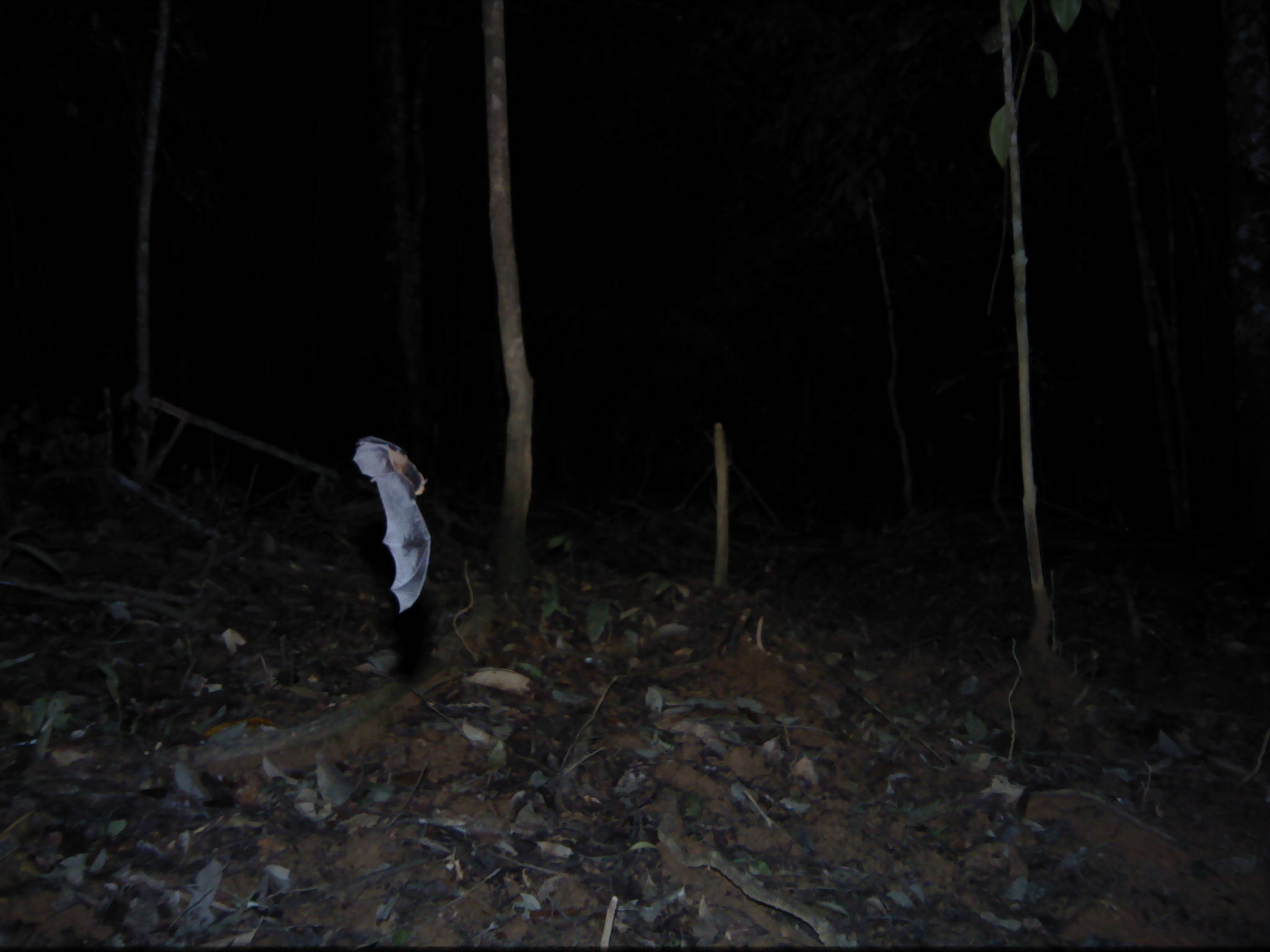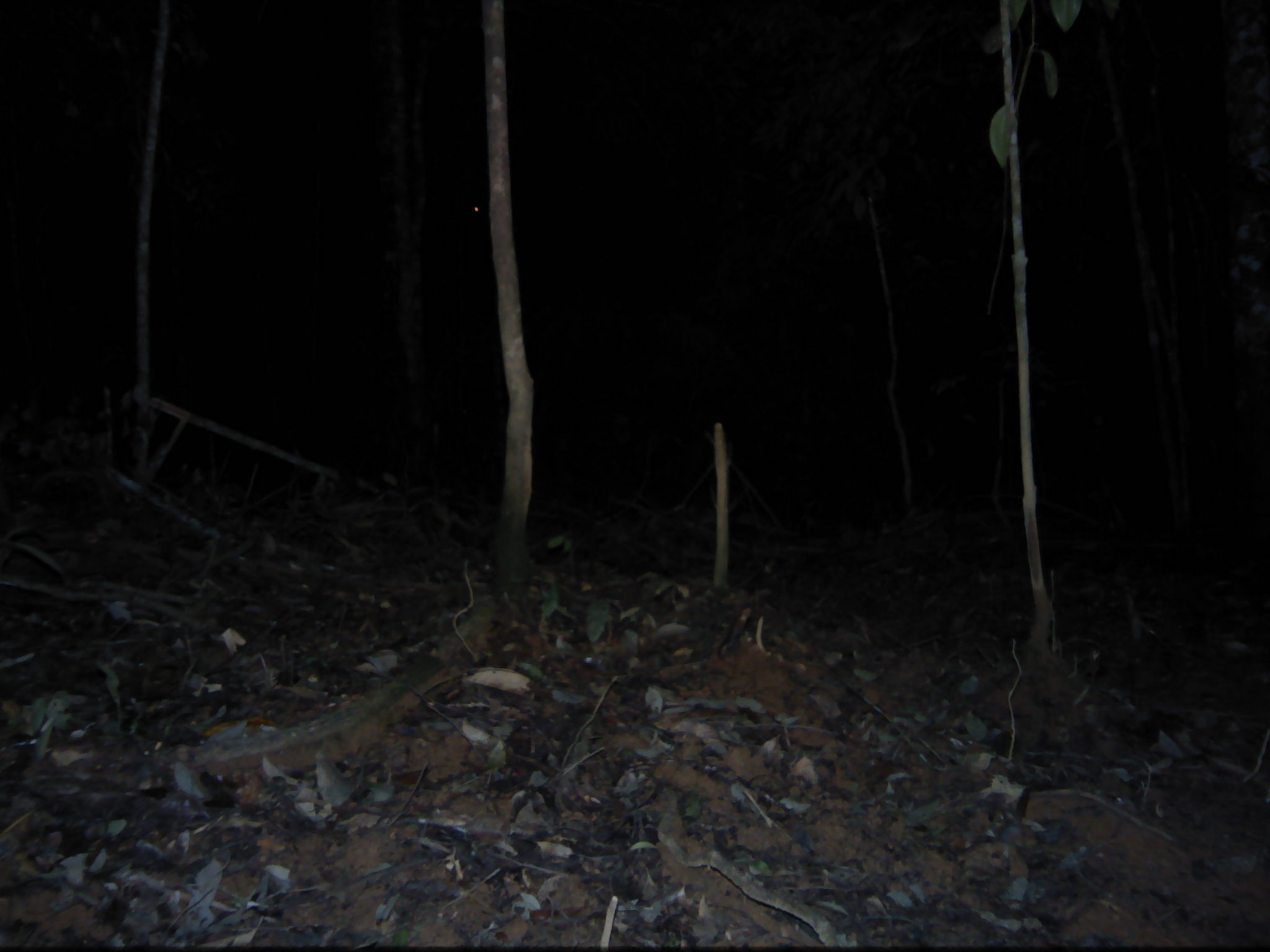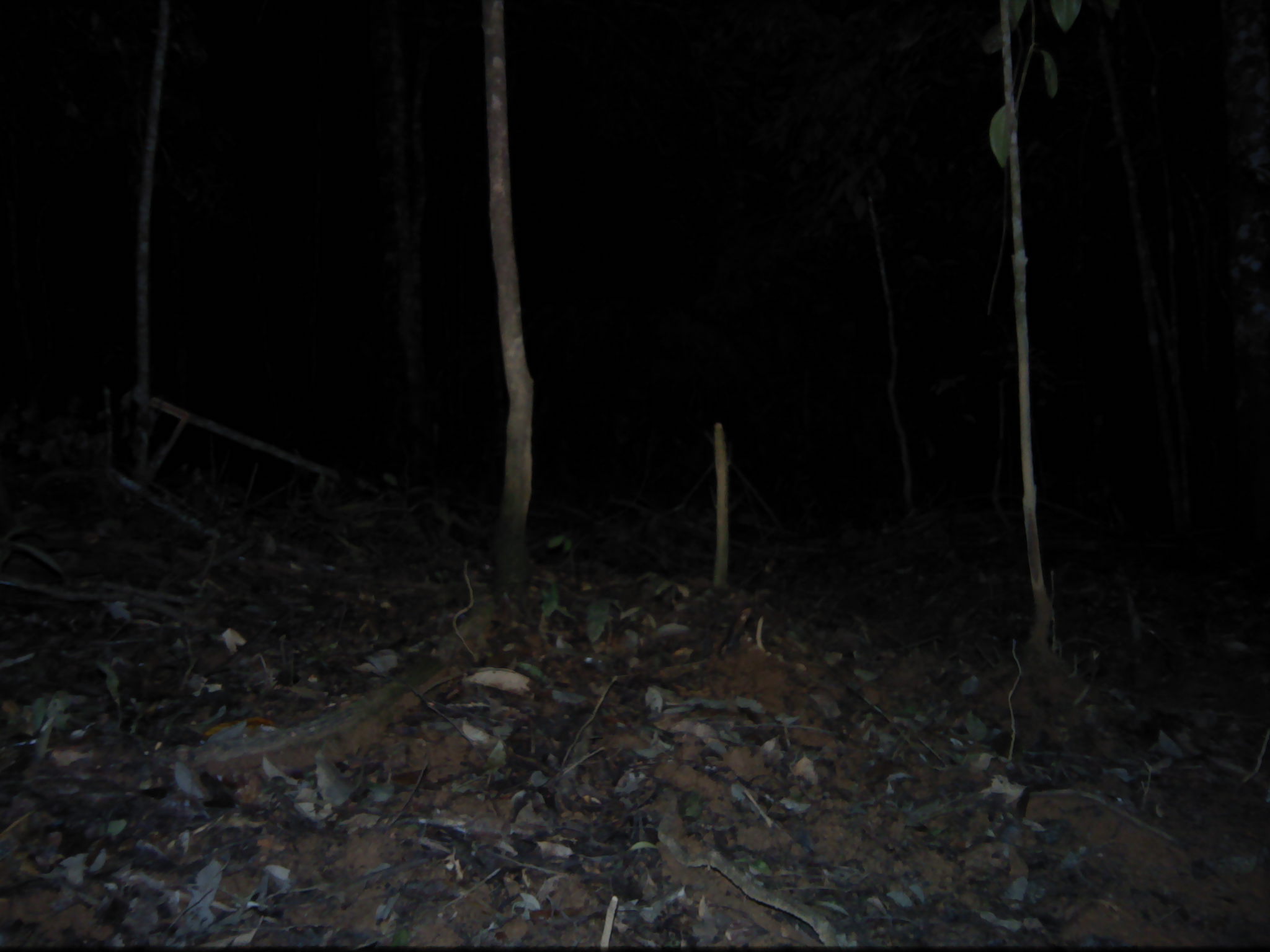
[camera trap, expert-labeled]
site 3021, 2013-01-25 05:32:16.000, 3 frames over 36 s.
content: unidentified animal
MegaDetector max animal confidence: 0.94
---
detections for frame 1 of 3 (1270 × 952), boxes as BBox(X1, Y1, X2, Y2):
unknown: BBox(352, 435, 431, 613)